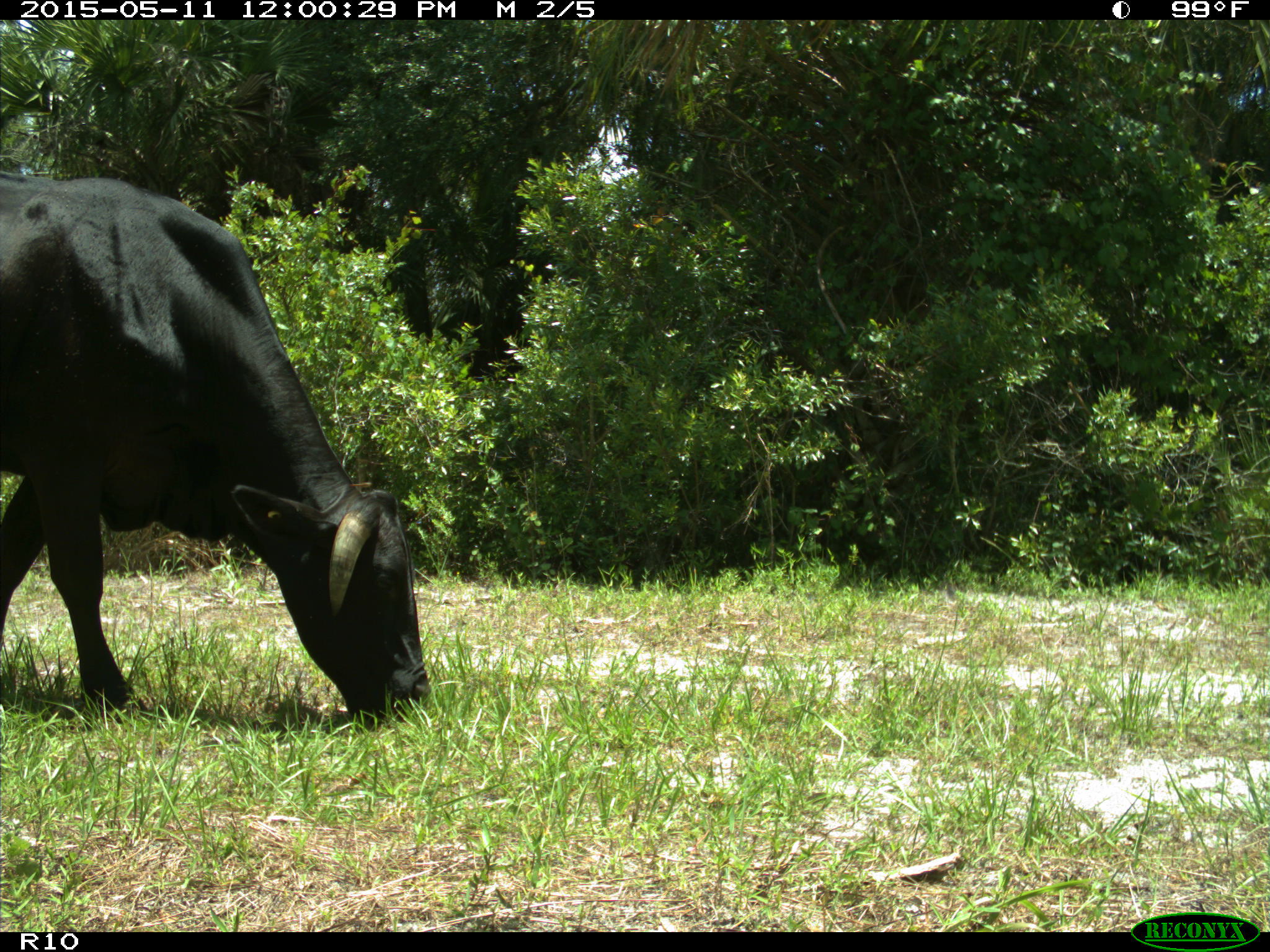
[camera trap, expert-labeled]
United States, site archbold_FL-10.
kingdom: Animalia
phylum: Chordata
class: Mammalia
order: Artiodactyla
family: Bovidae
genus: Bos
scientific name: Bos taurus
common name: domestic cow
Bos taurus (domestic cow).